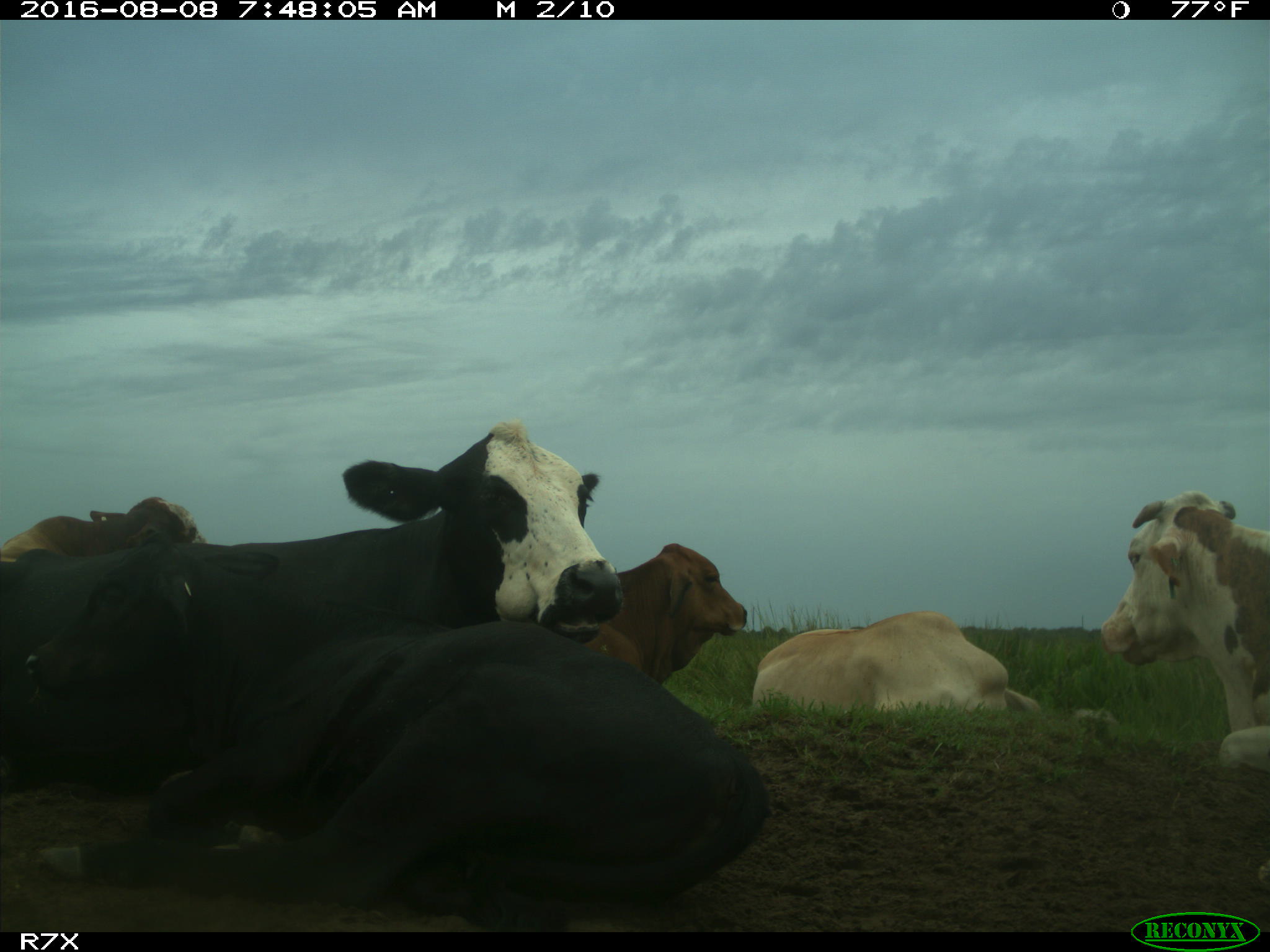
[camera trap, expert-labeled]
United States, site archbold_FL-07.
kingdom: Animalia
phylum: Chordata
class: Mammalia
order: Artiodactyla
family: Bovidae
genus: Bos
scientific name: Bos taurus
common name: domestic cow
Bos taurus (domestic cow).